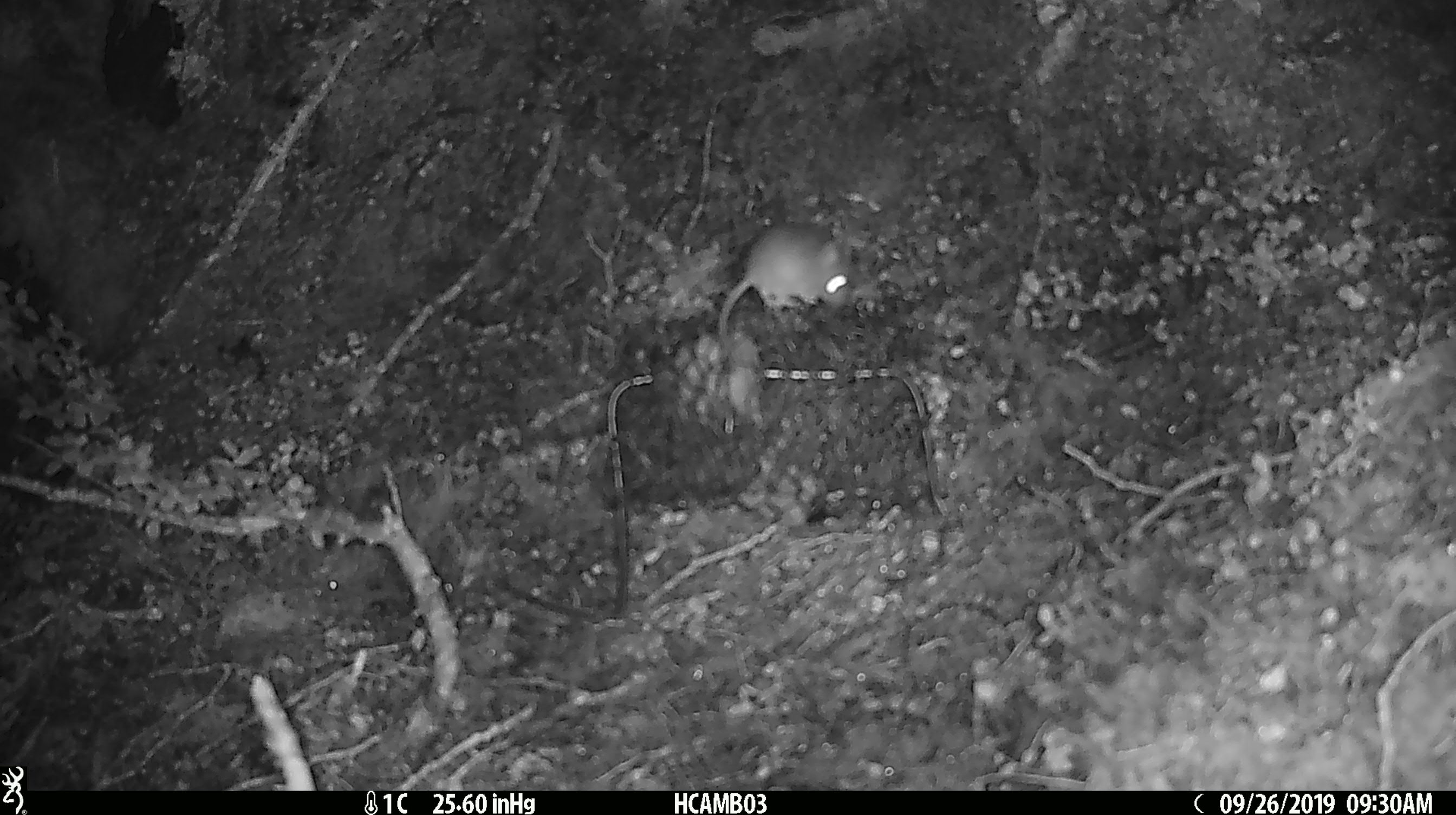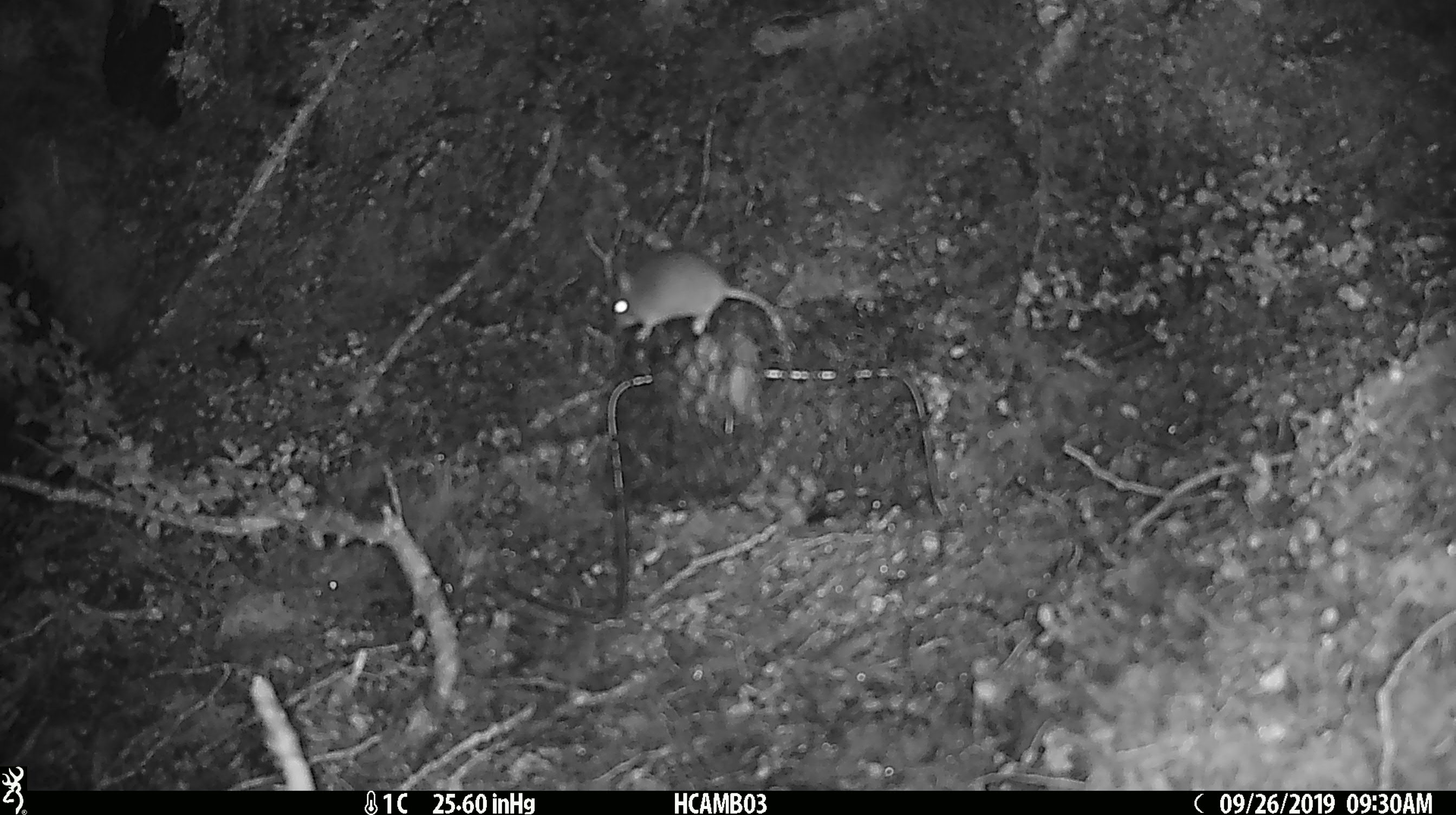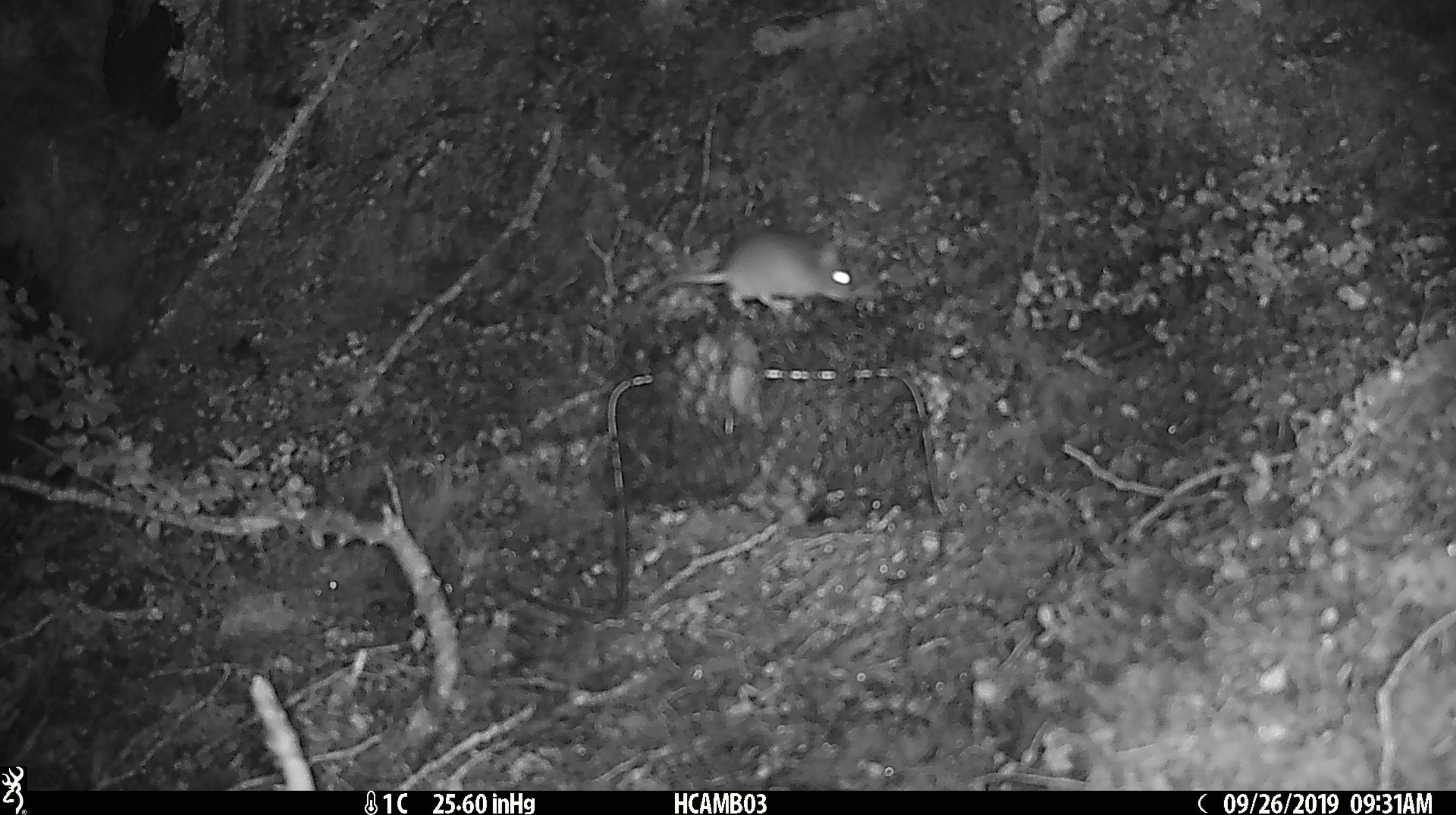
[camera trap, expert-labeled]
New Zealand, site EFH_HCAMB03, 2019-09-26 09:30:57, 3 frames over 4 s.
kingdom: Animalia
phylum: Chordata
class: Mammalia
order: Rodentia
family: Muridae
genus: Mus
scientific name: Mus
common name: mouse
Mouse (Mus).